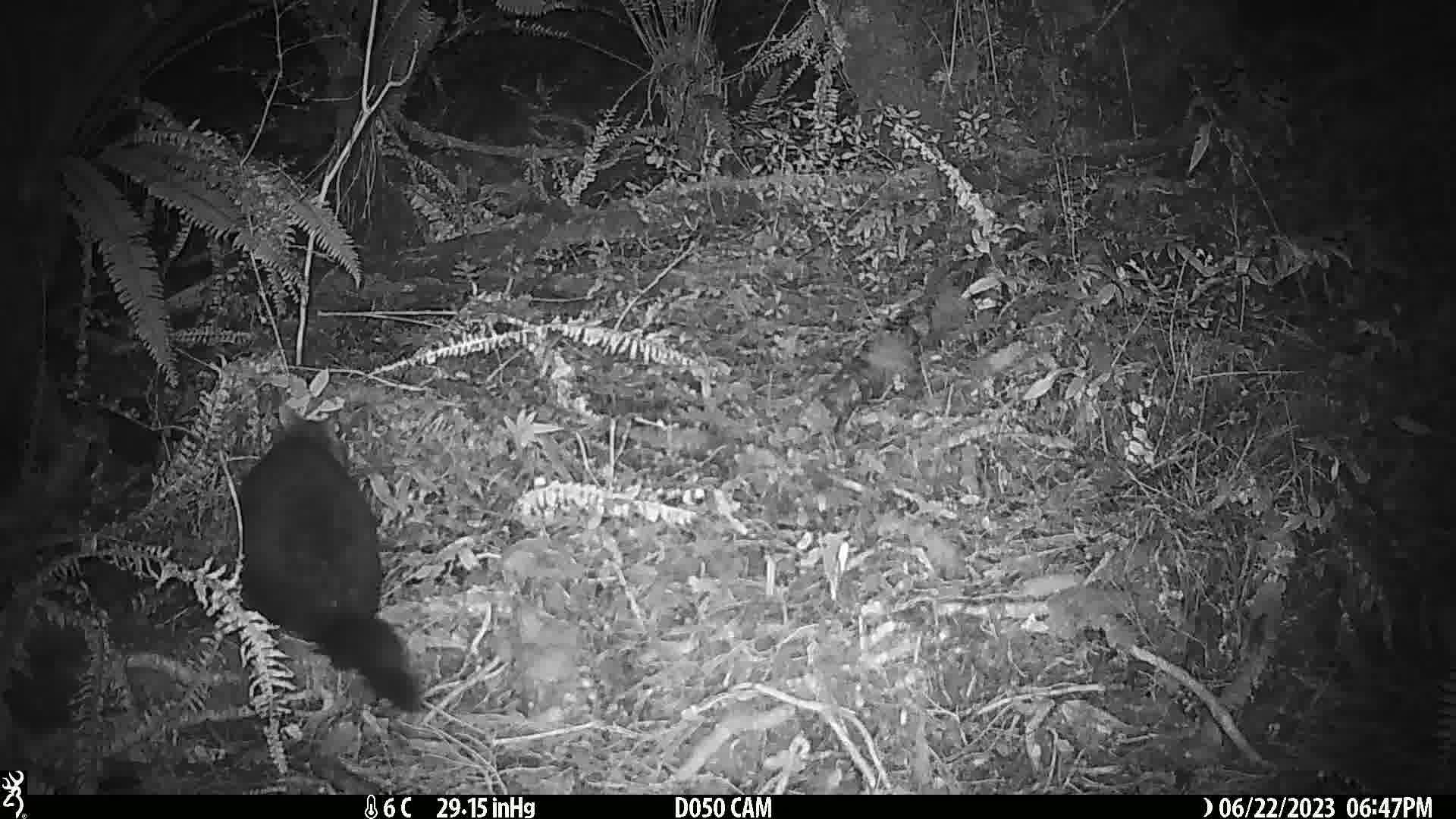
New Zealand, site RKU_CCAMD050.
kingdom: Animalia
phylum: Chordata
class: Mammalia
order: Diprotodontia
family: Phalangeridae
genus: Trichosurus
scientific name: Trichosurus vulpecula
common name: common brushtail possum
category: possum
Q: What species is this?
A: Possum (common brushtail possum) (Trichosurus vulpecula).